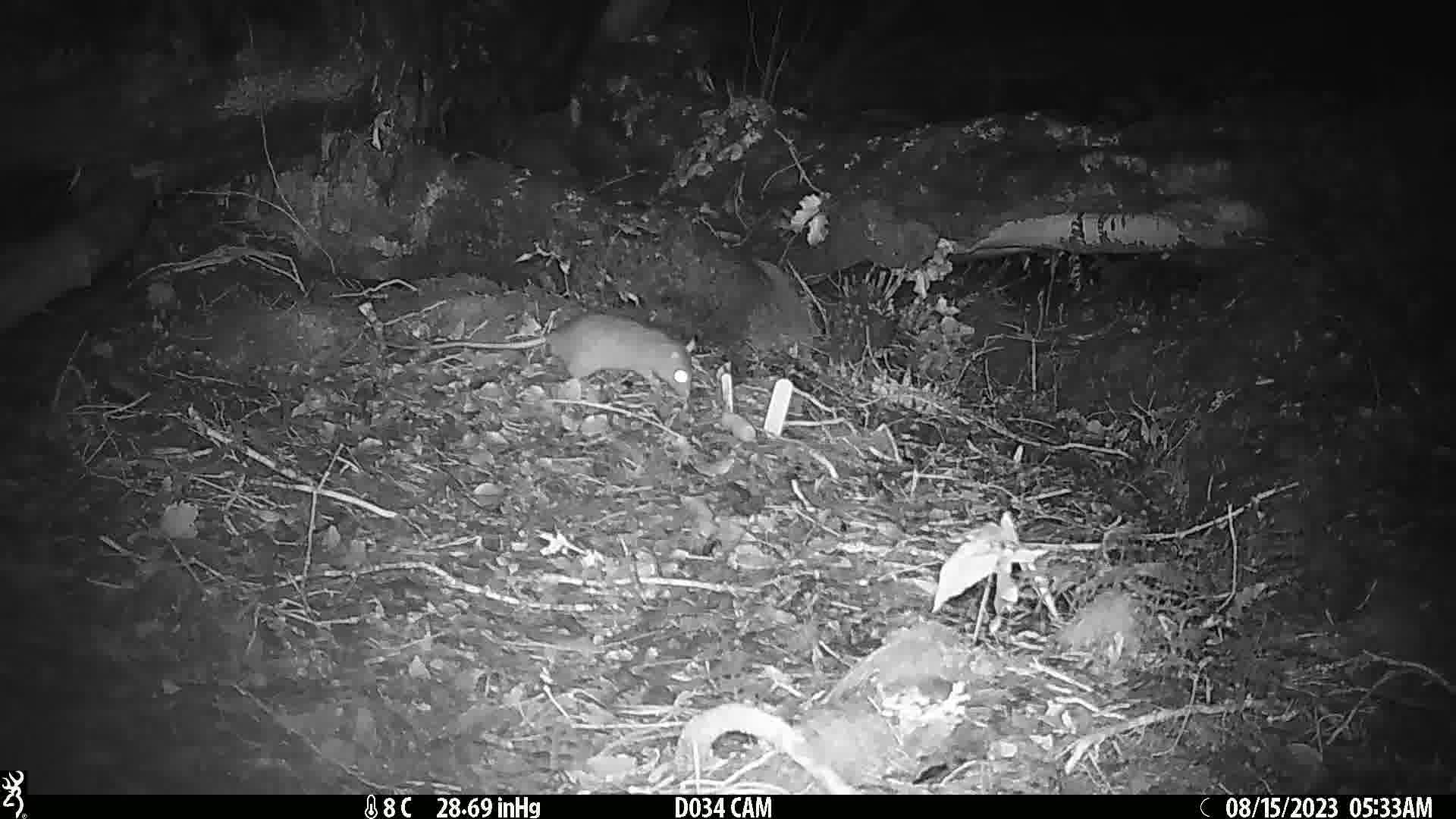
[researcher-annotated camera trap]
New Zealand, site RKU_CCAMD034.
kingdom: Animalia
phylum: Chordata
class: Mammalia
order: Rodentia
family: Muridae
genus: Rattus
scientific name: Rattus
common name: rat